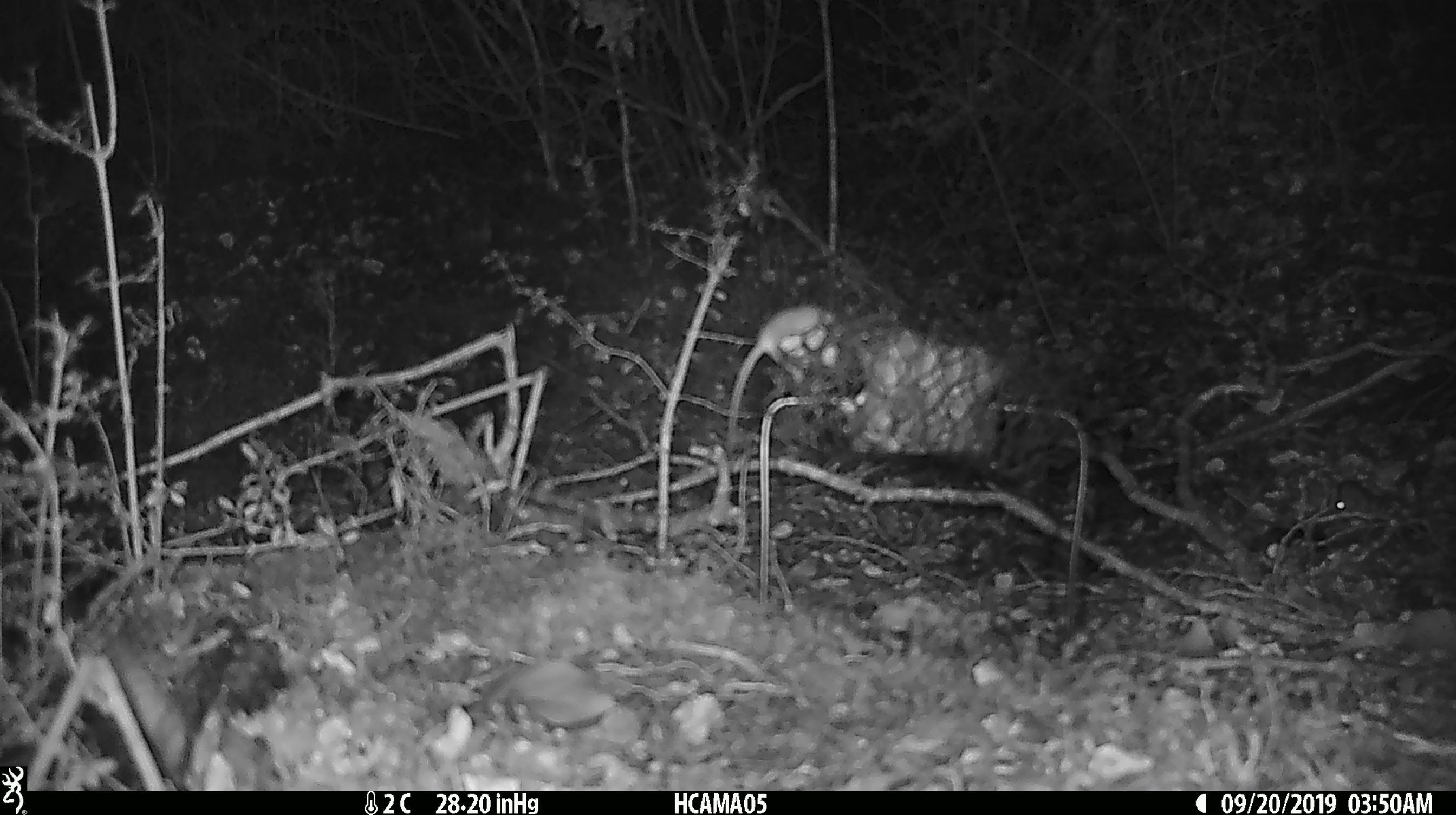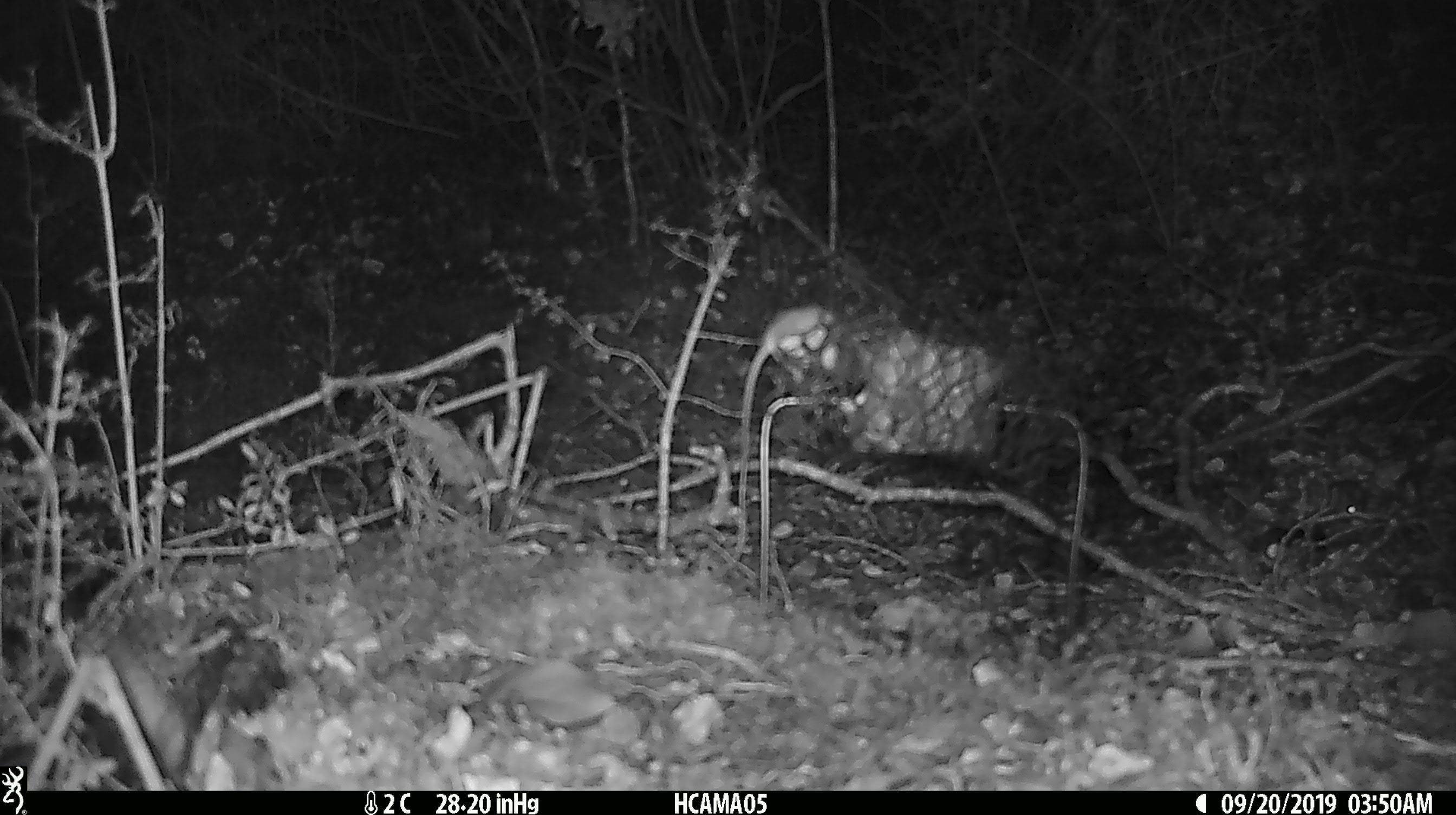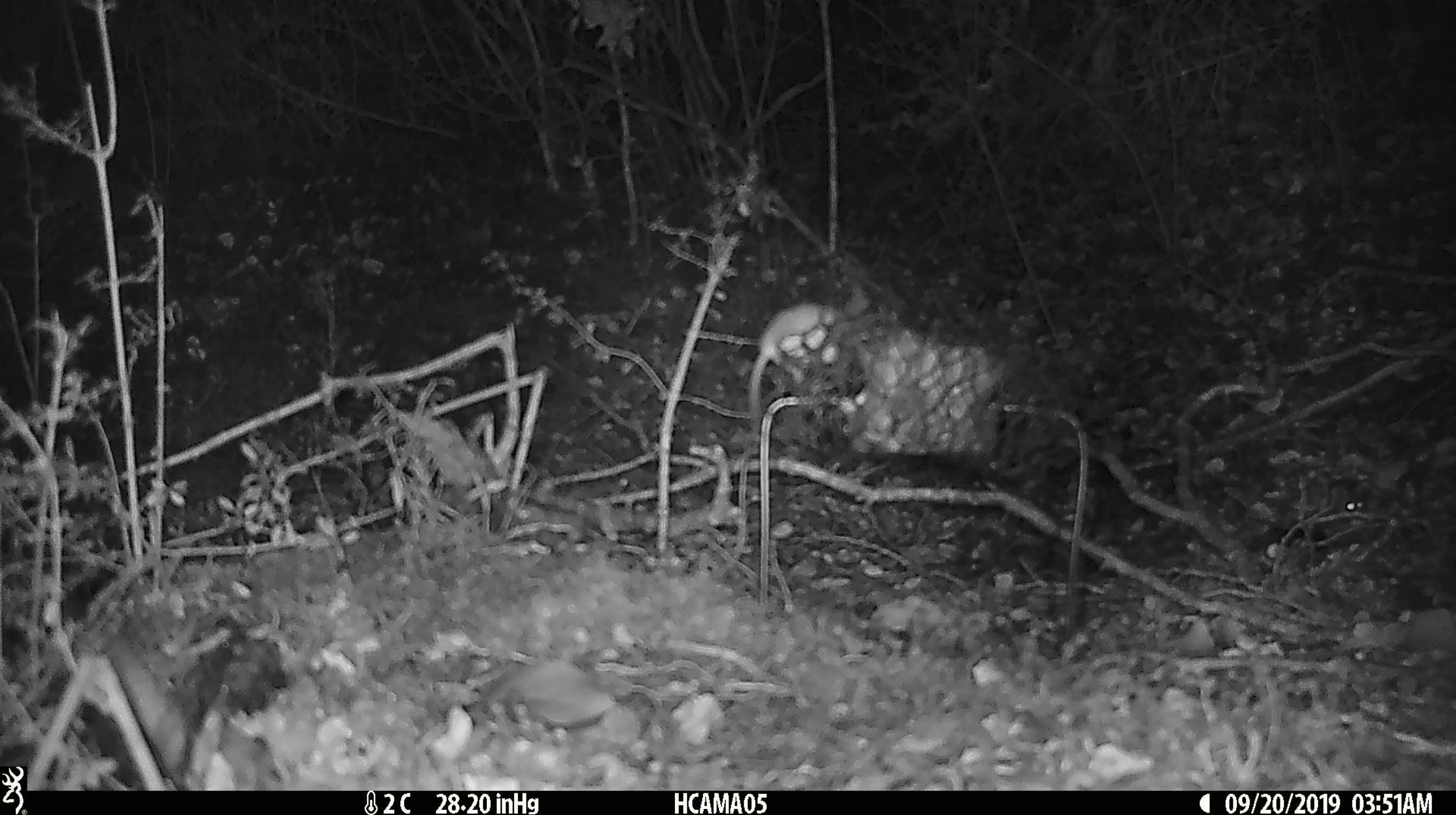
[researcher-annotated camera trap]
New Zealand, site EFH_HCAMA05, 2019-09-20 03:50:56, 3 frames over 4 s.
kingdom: Animalia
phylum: Chordata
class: Mammalia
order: Rodentia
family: Muridae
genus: Mus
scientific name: Mus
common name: mouse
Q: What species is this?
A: Mouse (Mus).